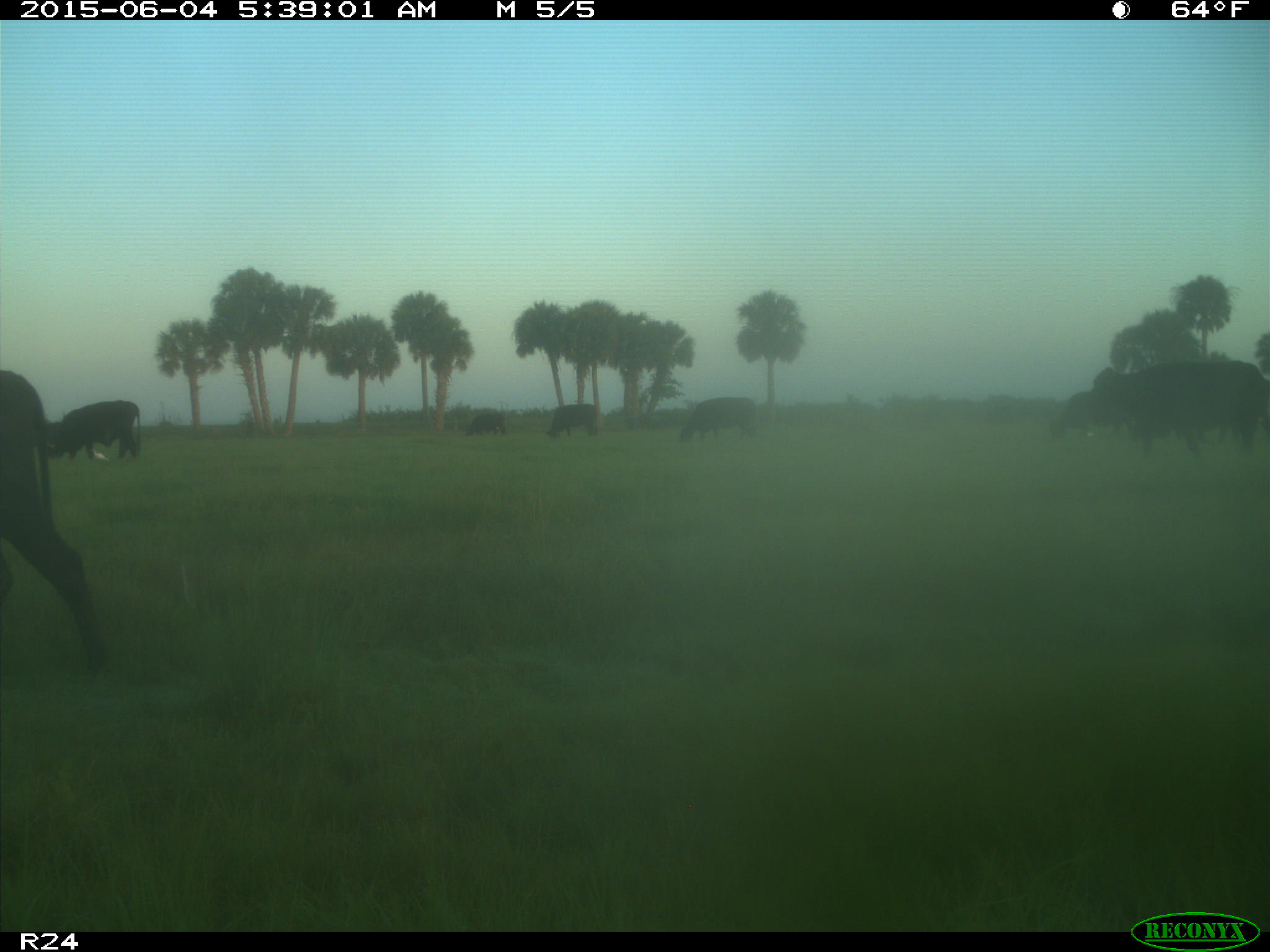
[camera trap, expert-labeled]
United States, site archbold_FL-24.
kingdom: Animalia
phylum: Chordata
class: Mammalia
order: Artiodactyla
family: Bovidae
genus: Bos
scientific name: Bos taurus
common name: domestic cow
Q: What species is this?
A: Bos taurus (domestic cow).